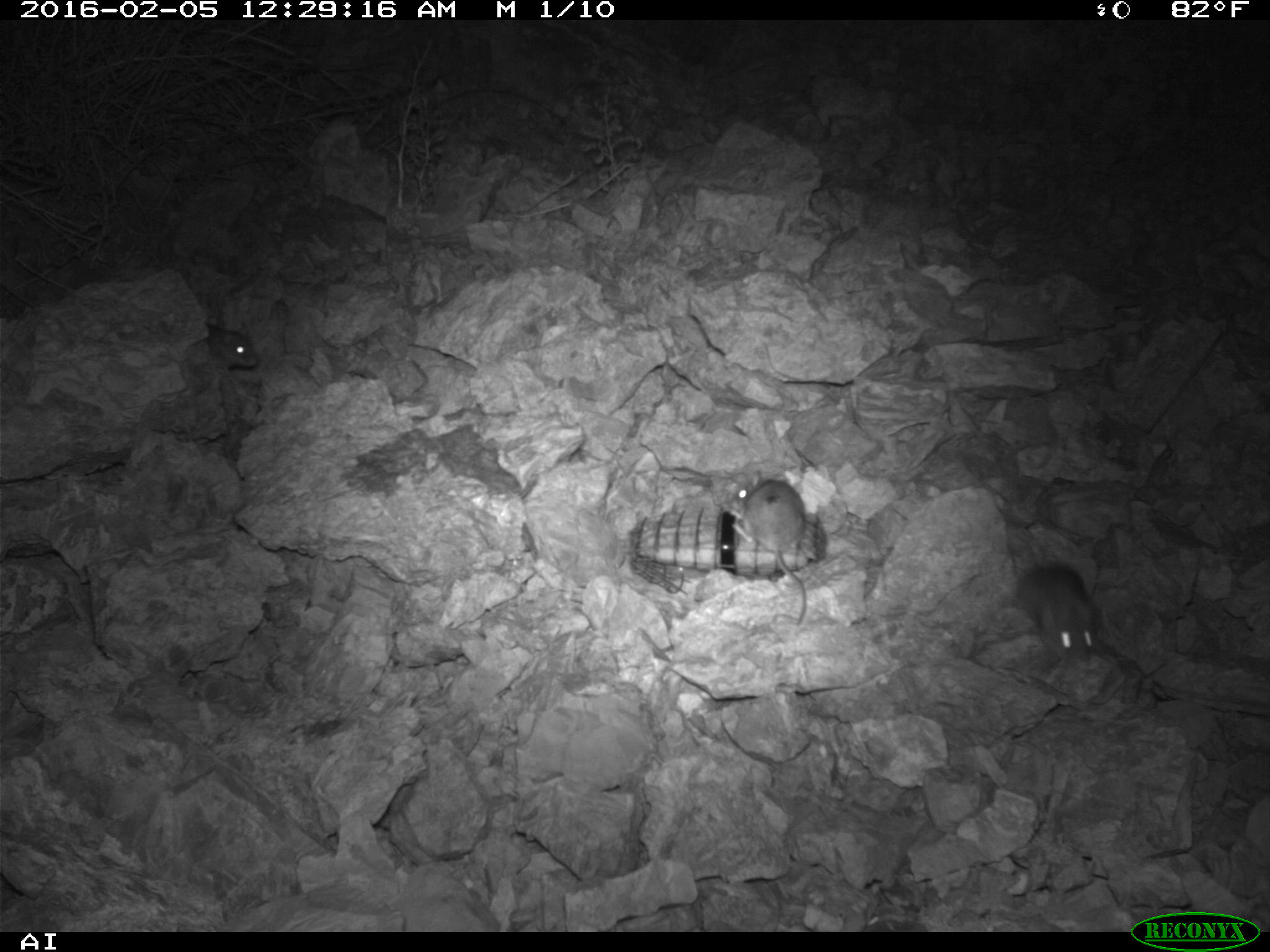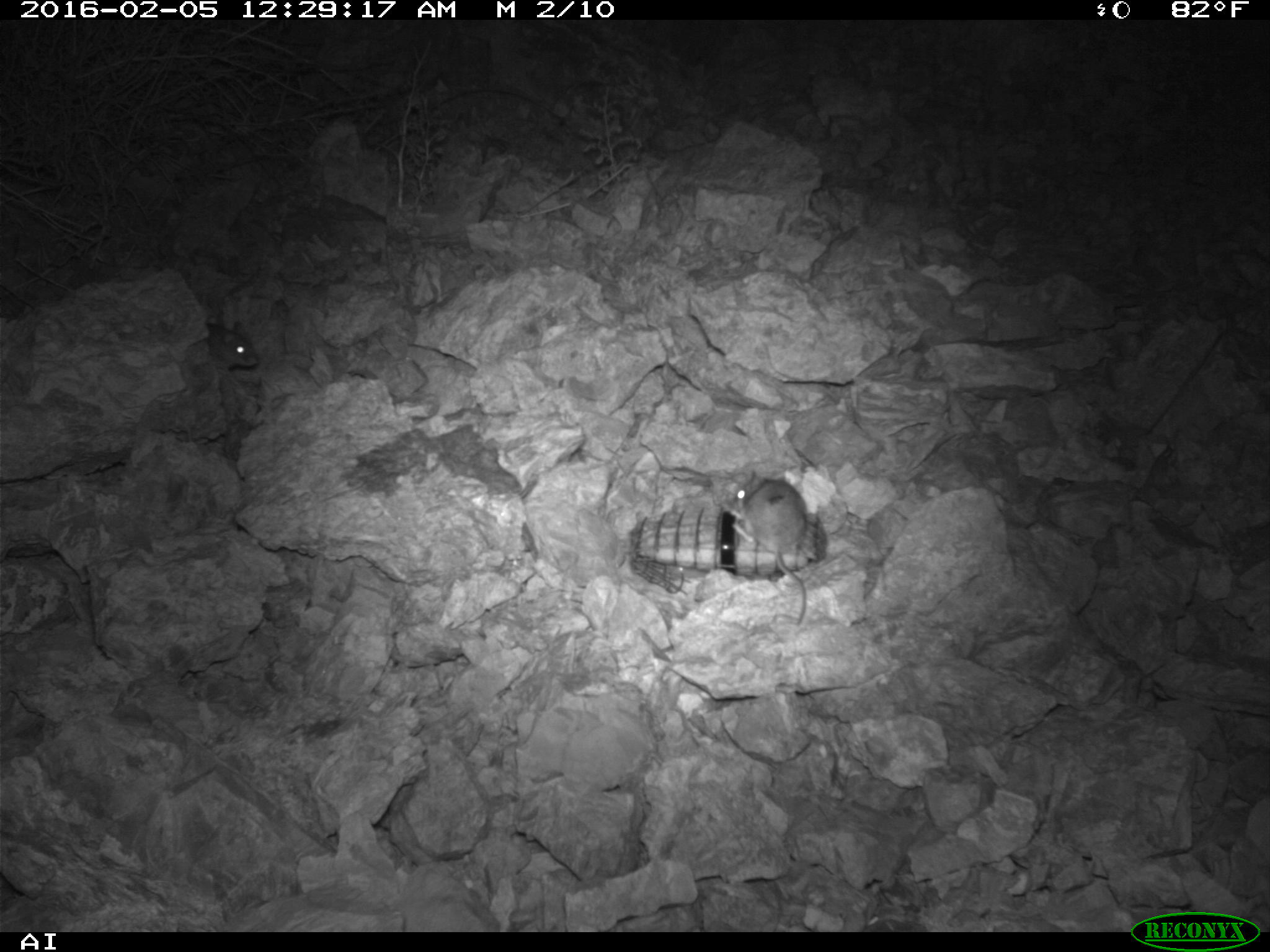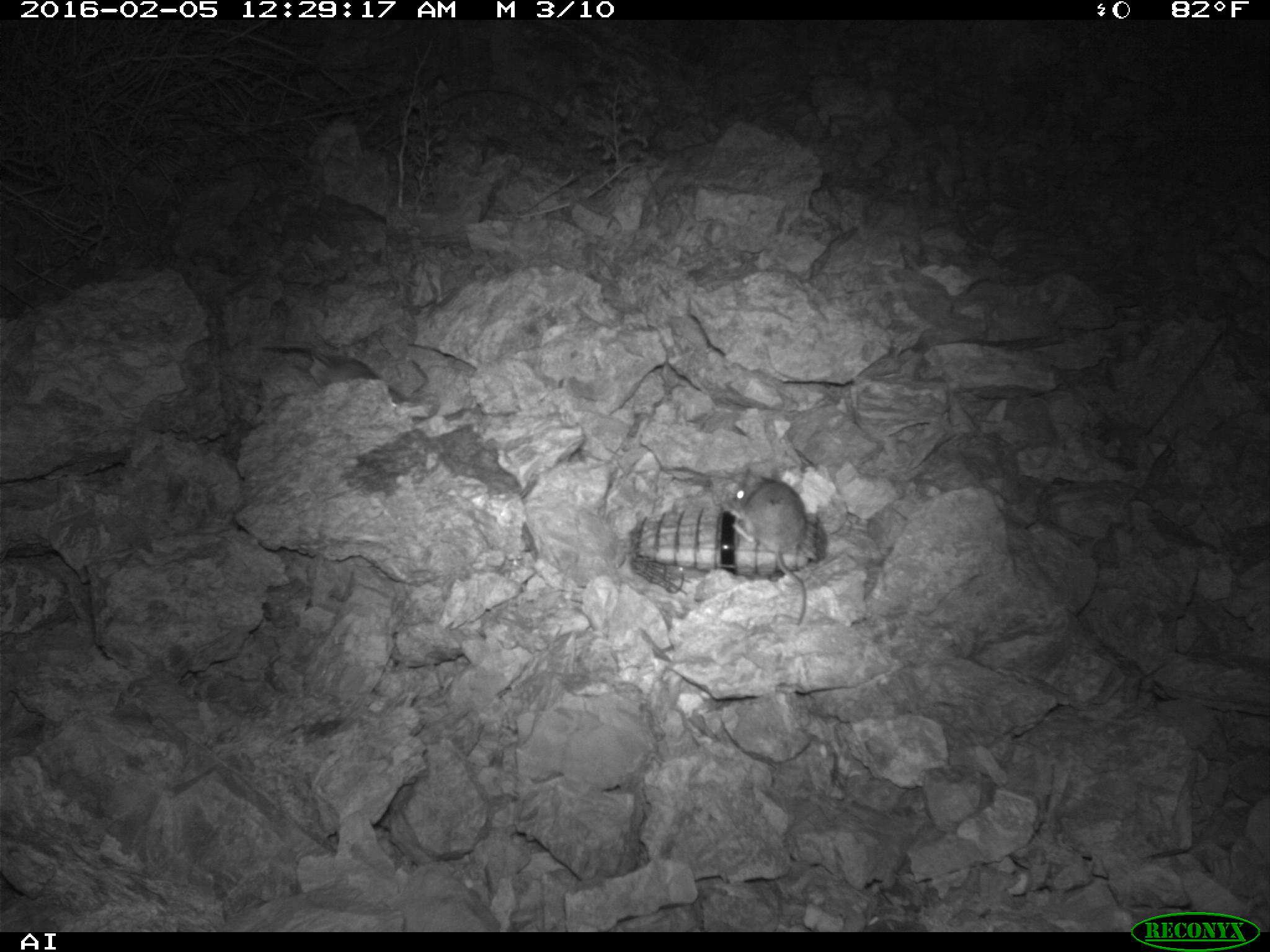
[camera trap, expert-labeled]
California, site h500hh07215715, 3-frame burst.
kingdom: Animalia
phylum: Chordata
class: Mammalia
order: Rodentia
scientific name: Rodentia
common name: rodent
Rodent (Rodentia).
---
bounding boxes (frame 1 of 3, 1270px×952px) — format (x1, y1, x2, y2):
rodent: (725, 470, 806, 625); (1015, 560, 1095, 663); (206, 321, 257, 376)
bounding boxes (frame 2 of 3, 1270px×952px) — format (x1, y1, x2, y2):
rodent: (737, 472, 810, 625); (206, 317, 259, 368)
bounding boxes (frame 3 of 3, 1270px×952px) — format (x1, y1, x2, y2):
rodent: (732, 466, 806, 625); (254, 340, 404, 406)